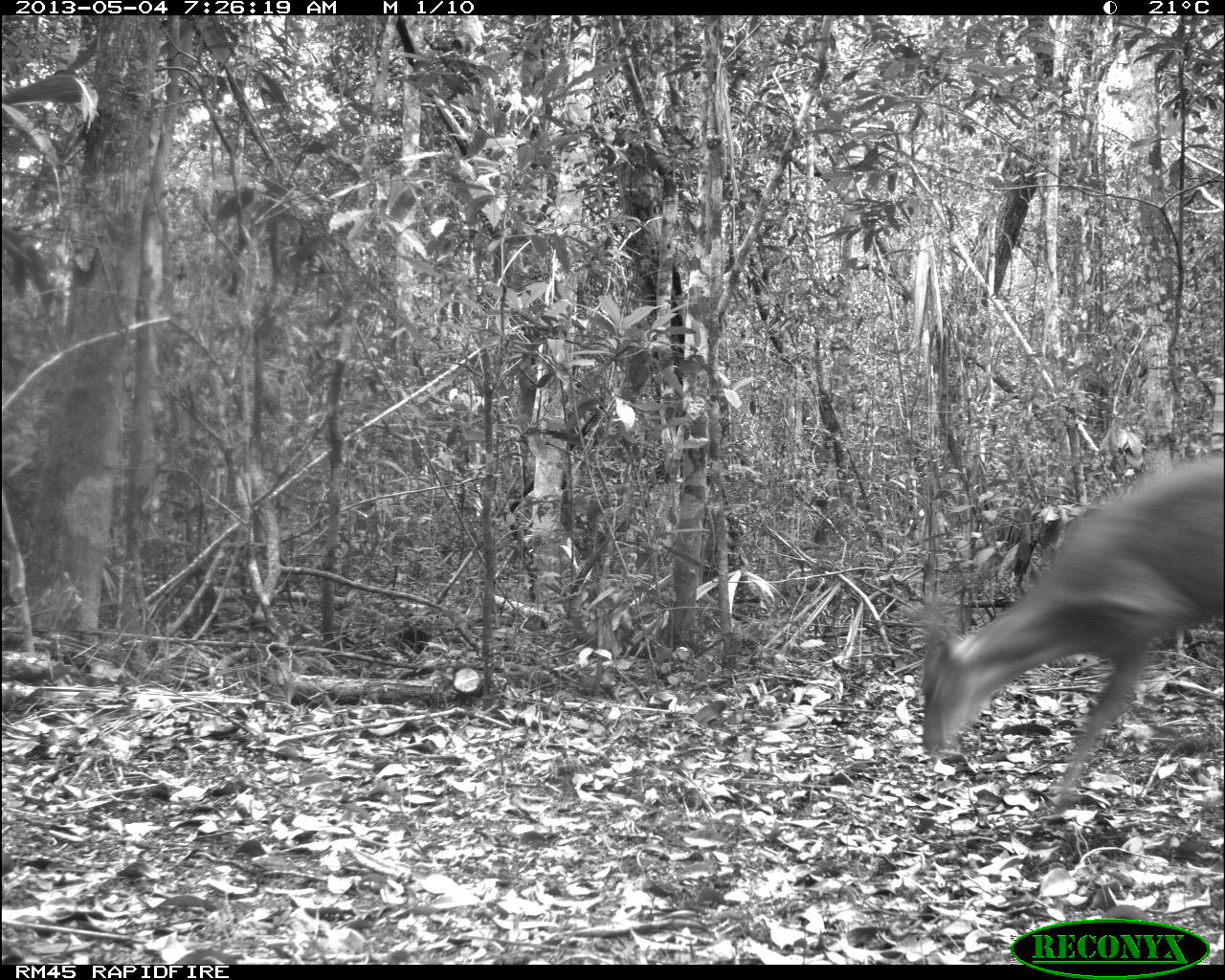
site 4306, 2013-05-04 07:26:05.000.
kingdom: Animalia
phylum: Chordata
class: Mammalia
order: Artiodactyla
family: Cervidae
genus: Mazama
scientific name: Mazama temama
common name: central american red brocket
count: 1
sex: male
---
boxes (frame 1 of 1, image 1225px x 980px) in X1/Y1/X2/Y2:
mazama temama: 917/450/1225/823